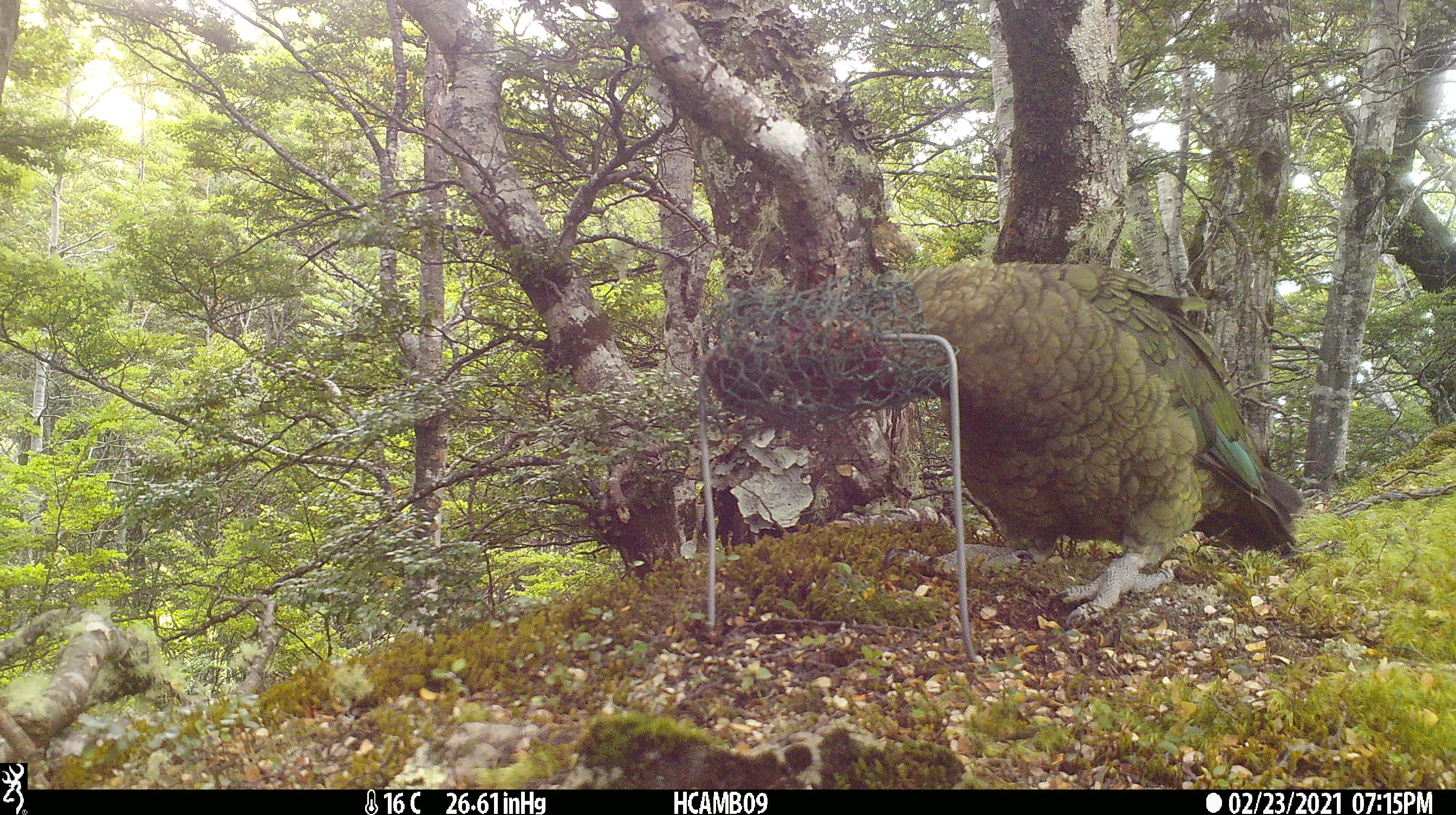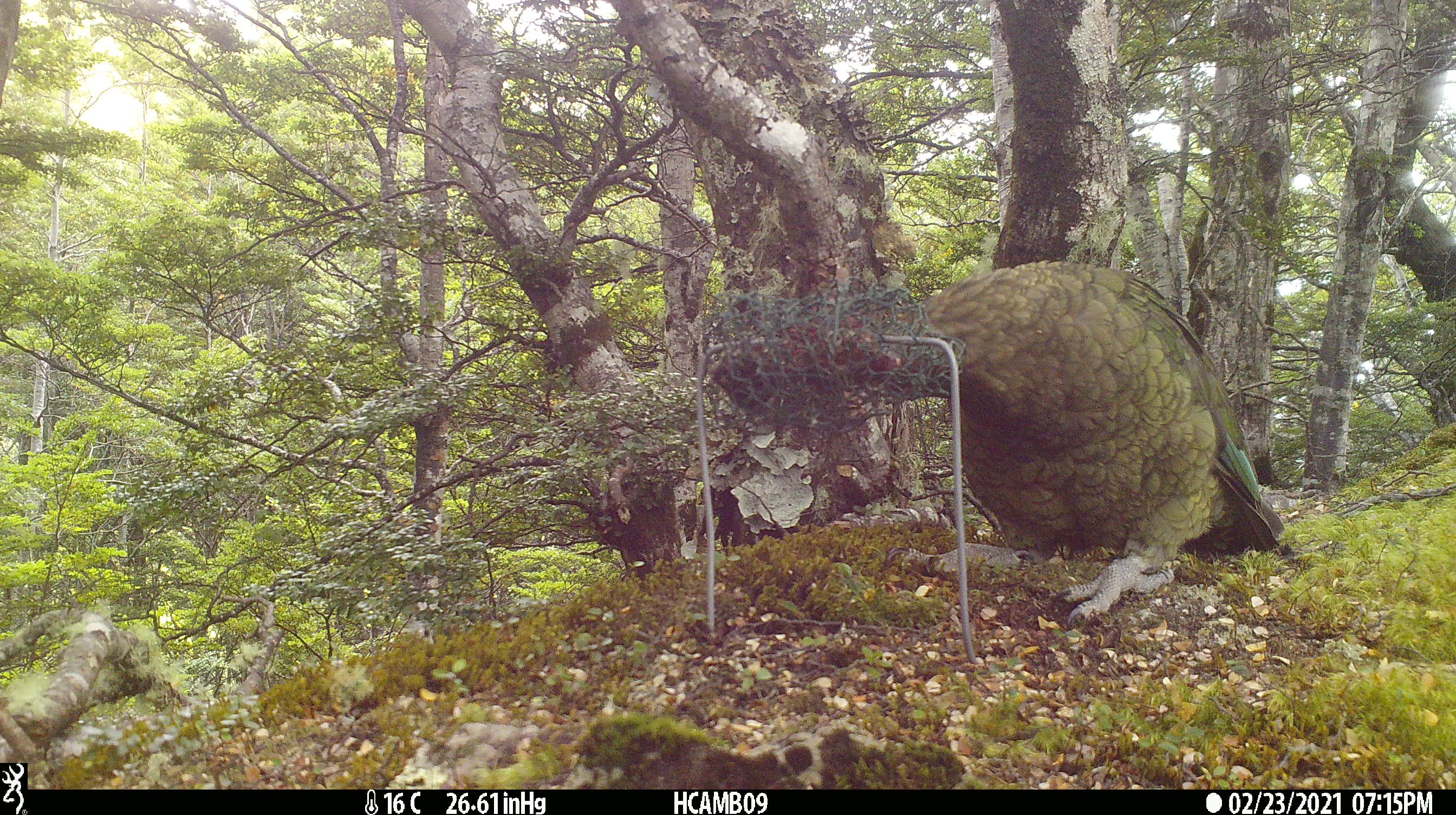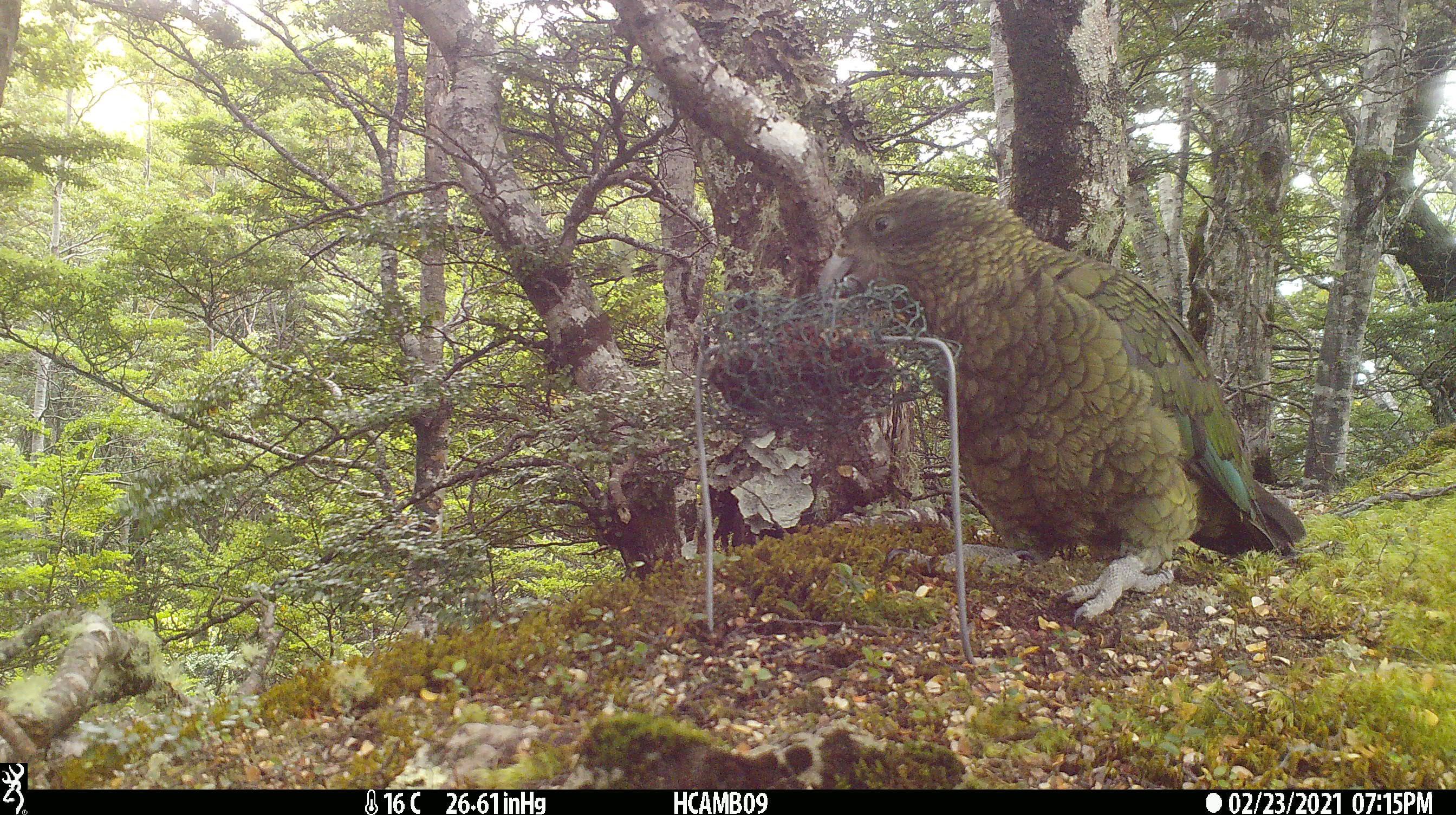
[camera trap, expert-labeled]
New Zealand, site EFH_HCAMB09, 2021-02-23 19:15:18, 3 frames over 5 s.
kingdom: Animalia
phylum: Chordata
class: Aves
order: Psittaciformes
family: Strigopidae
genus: Nestor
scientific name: Nestor notabilis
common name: kea